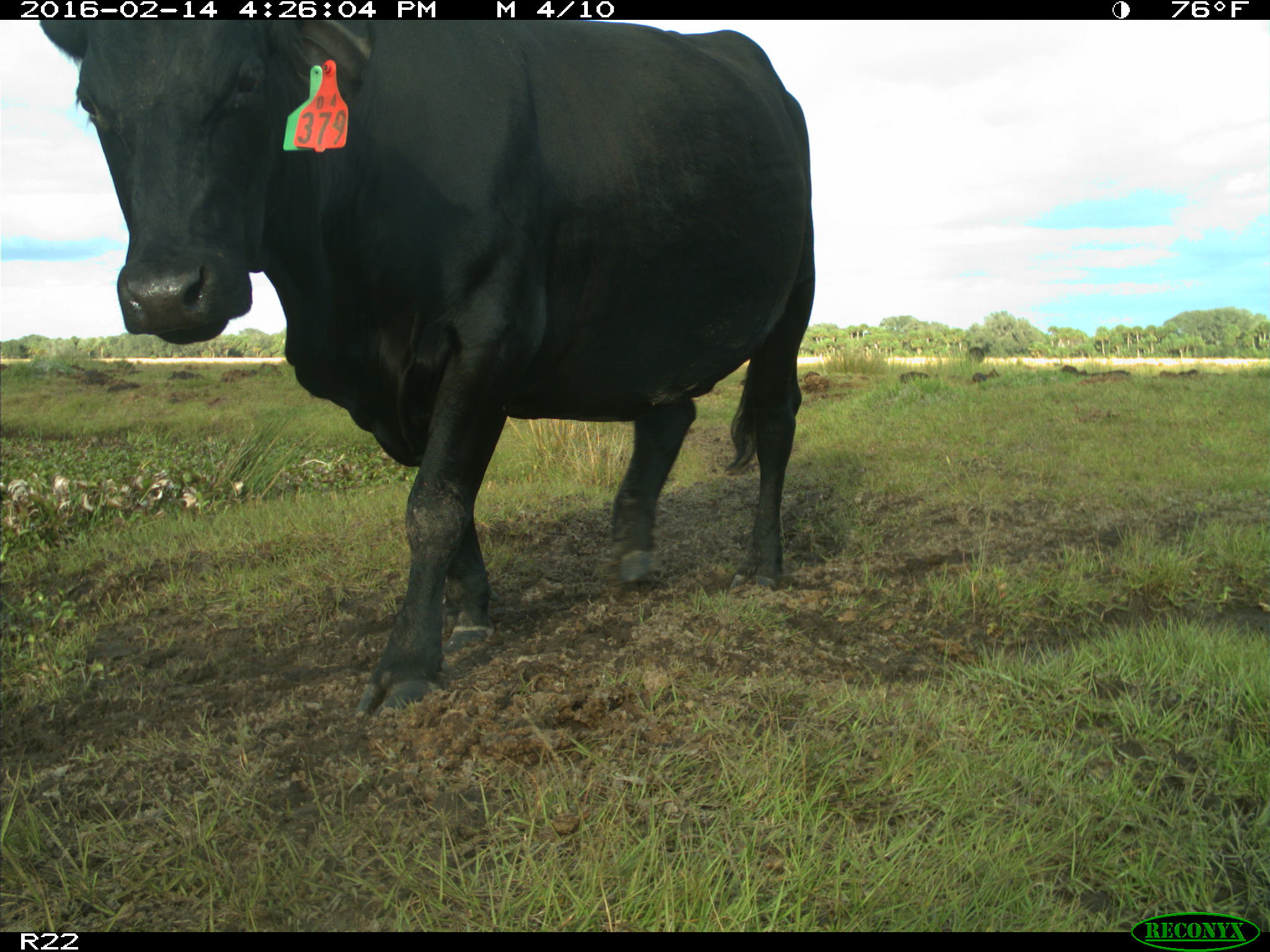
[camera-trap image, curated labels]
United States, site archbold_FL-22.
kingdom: Animalia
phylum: Chordata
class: Mammalia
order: Artiodactyla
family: Bovidae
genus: Bos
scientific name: Bos taurus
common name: domestic cow